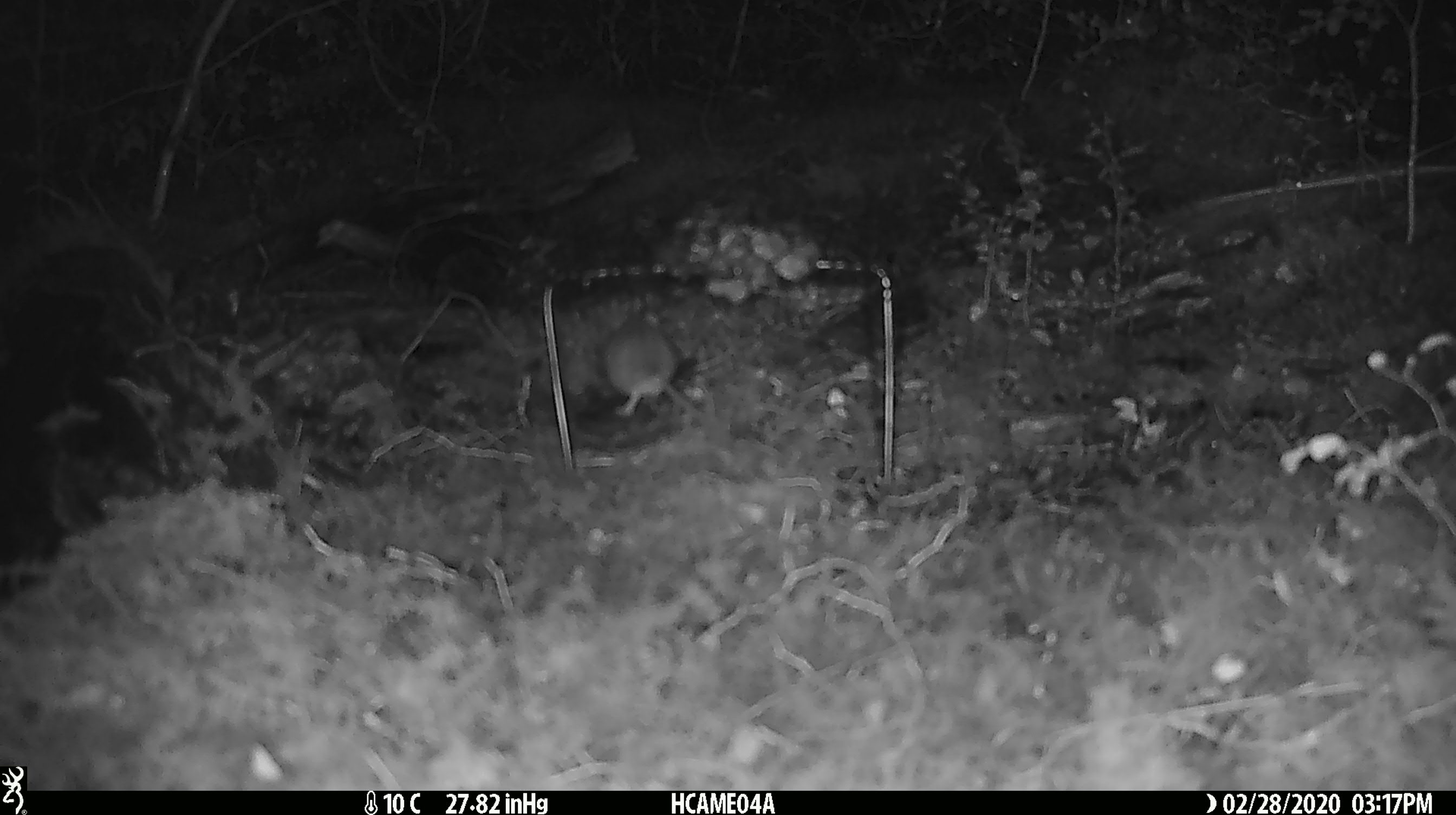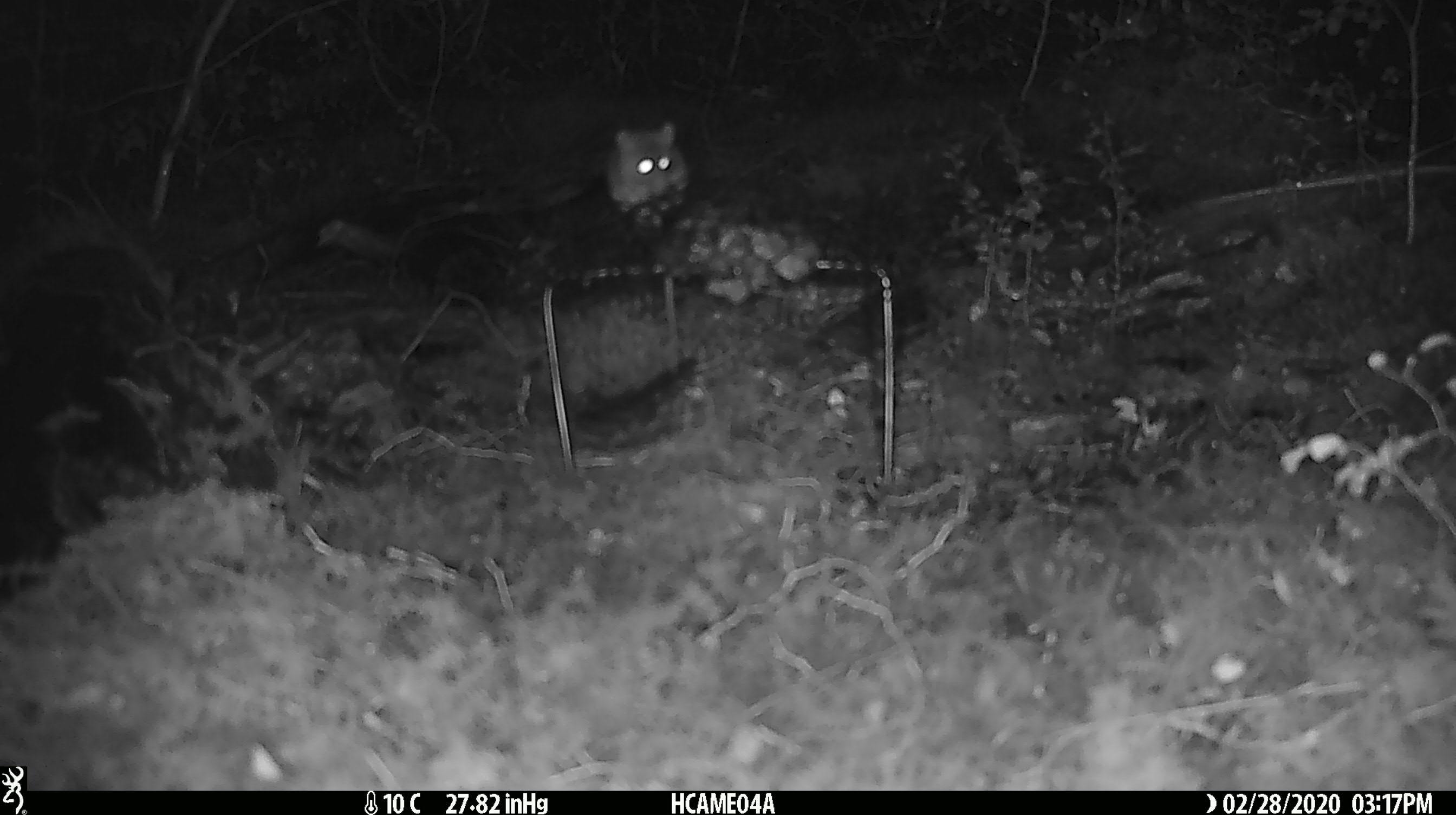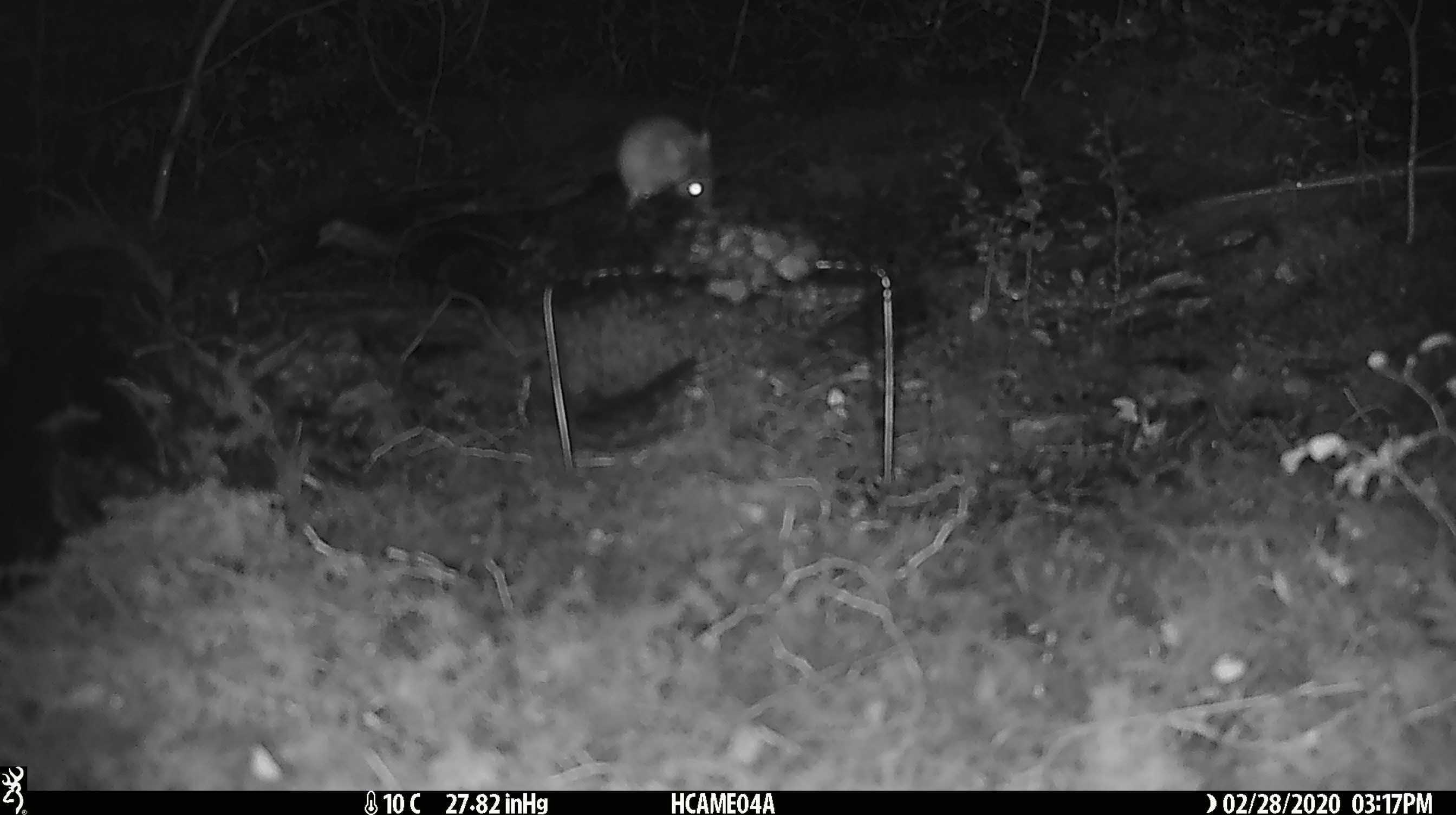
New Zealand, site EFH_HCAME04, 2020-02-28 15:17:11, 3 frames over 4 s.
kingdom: Animalia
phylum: Chordata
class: Mammalia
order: Rodentia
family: Muridae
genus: Mus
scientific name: Mus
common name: mouse